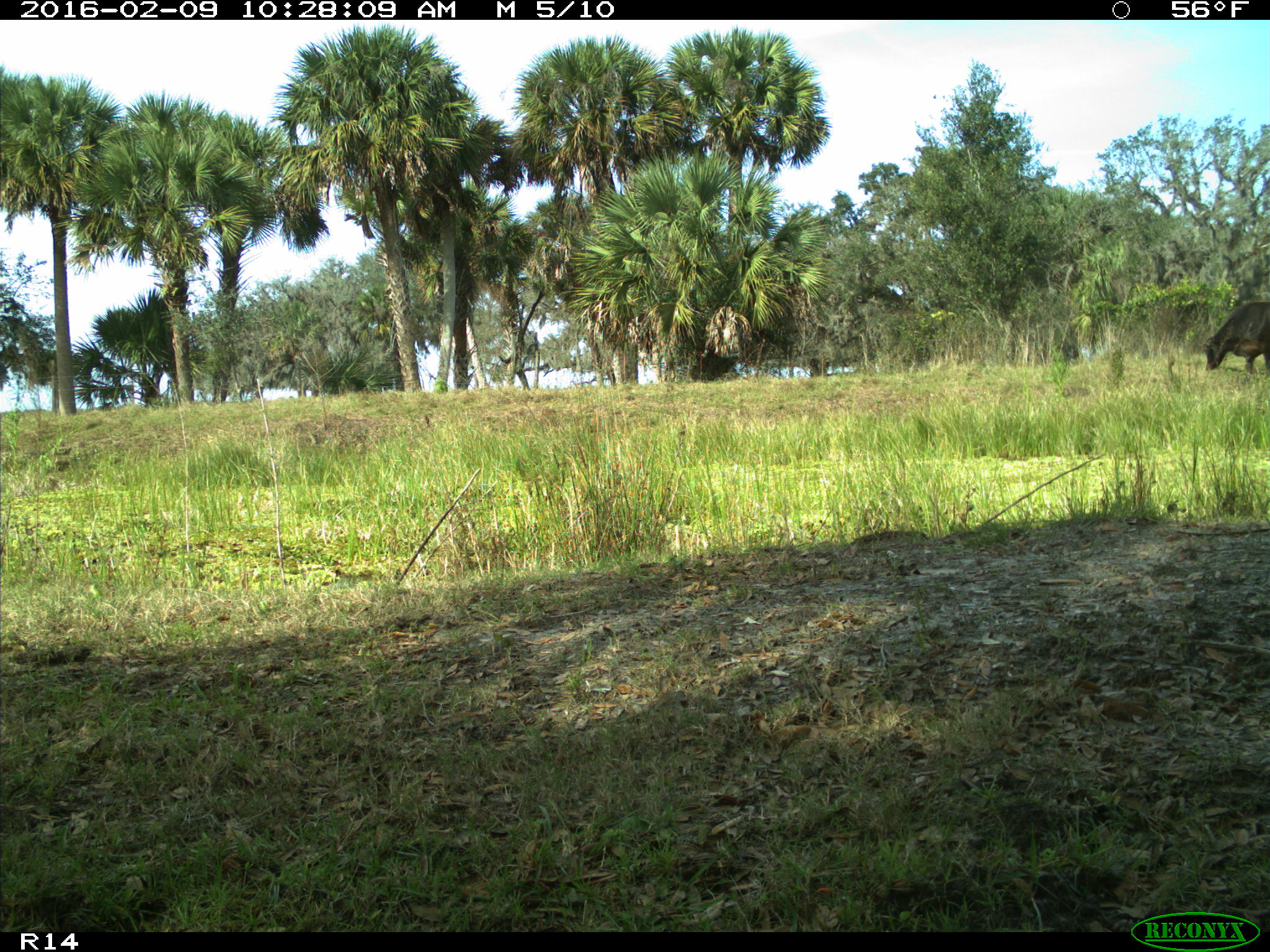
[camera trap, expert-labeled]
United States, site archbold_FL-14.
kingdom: Animalia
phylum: Chordata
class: Mammalia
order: Artiodactyla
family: Bovidae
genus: Bos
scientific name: Bos taurus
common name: domestic cow